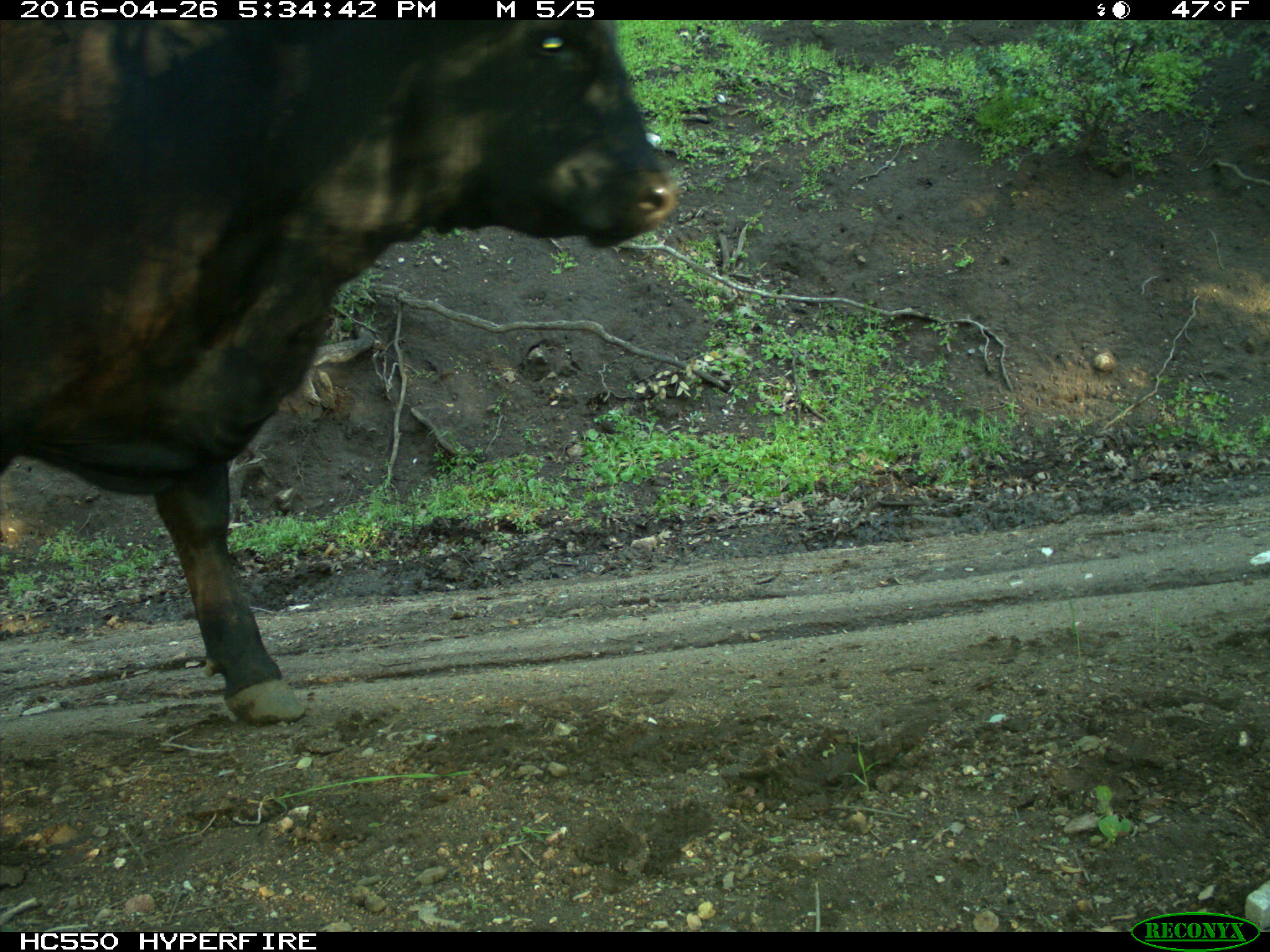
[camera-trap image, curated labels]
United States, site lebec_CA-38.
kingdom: Animalia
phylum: Chordata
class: Mammalia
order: Artiodactyla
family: Bovidae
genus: Bos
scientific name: Bos taurus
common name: domestic cow